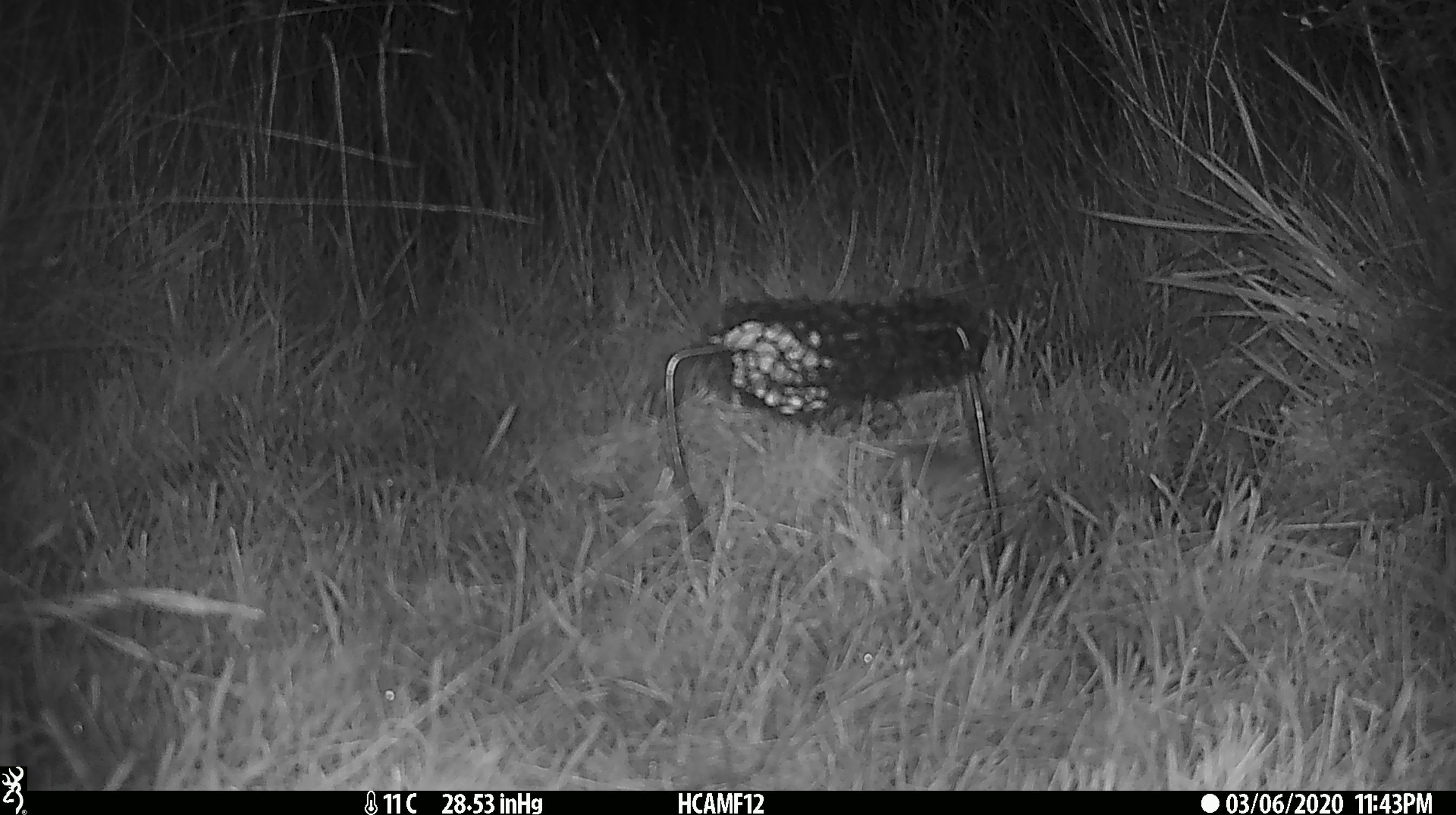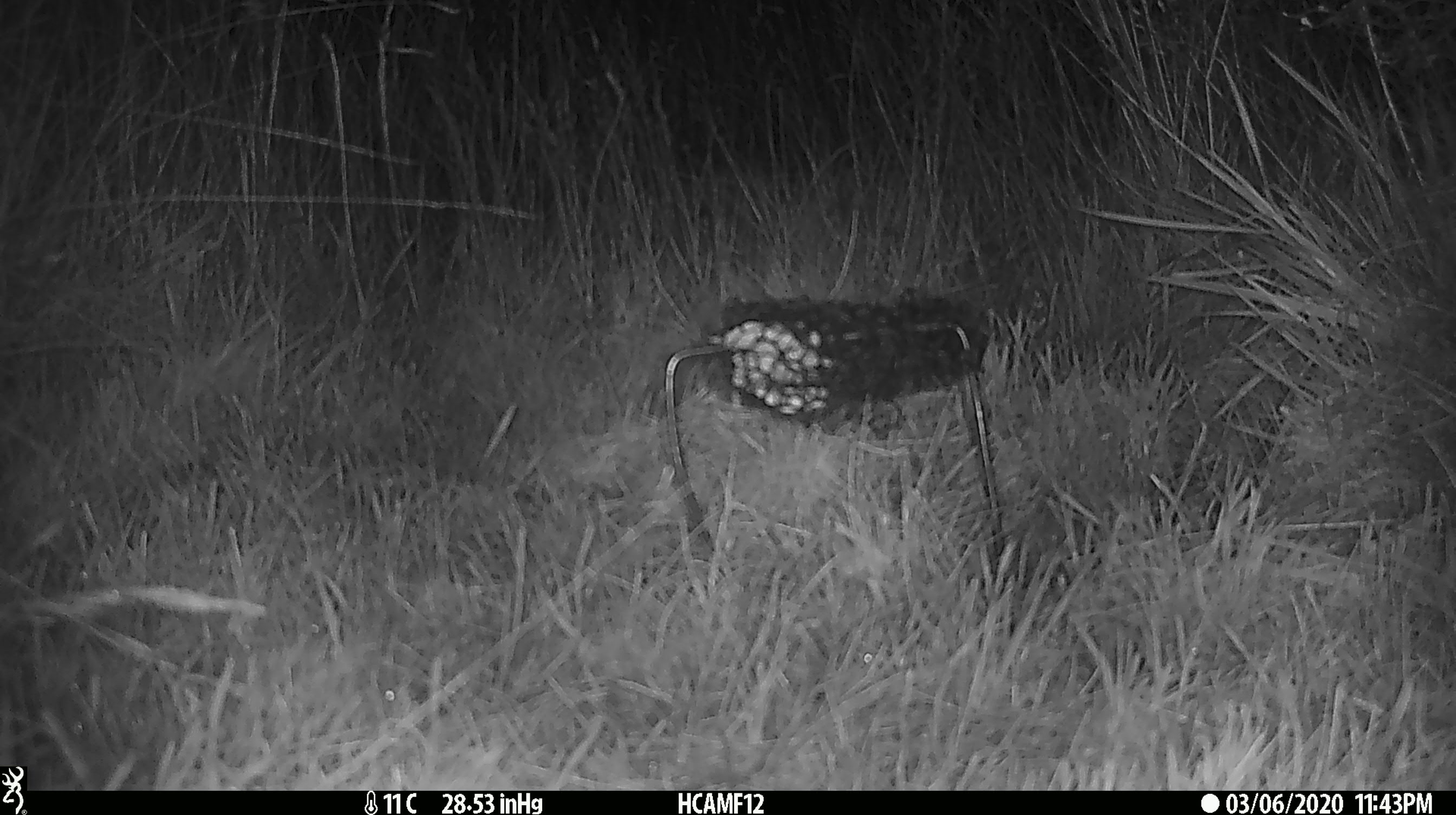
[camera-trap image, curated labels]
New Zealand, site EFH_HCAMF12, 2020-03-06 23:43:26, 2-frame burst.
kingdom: Animalia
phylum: Chordata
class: Mammalia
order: Rodentia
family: Muridae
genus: Mus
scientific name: Mus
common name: mouse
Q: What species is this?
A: Mouse (Mus).